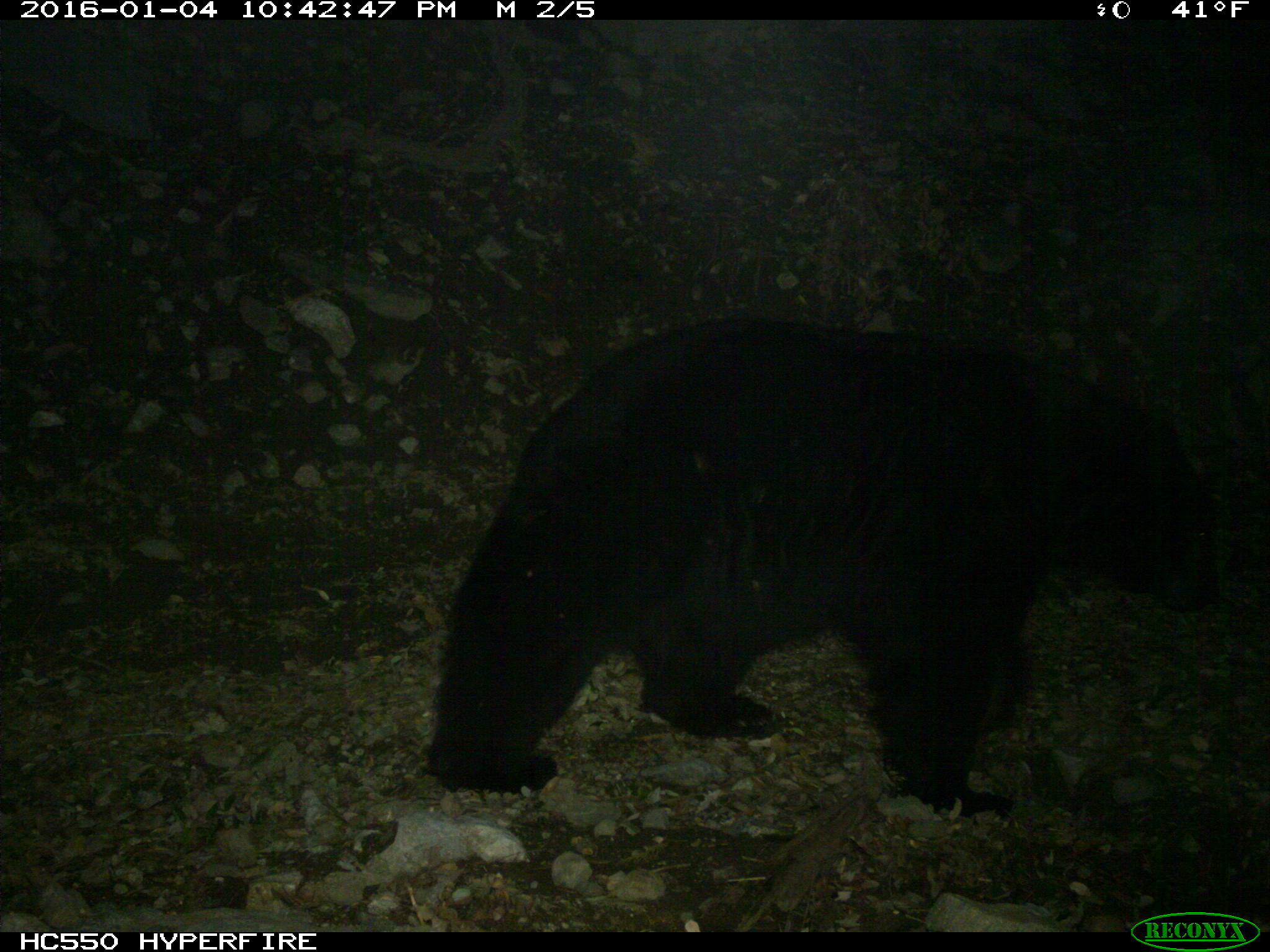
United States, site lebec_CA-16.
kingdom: Animalia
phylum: Chordata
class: Mammalia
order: Carnivora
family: Ursidae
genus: Ursus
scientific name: Ursus americanus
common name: american black bear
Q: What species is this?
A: Ursus americanus (american black bear).